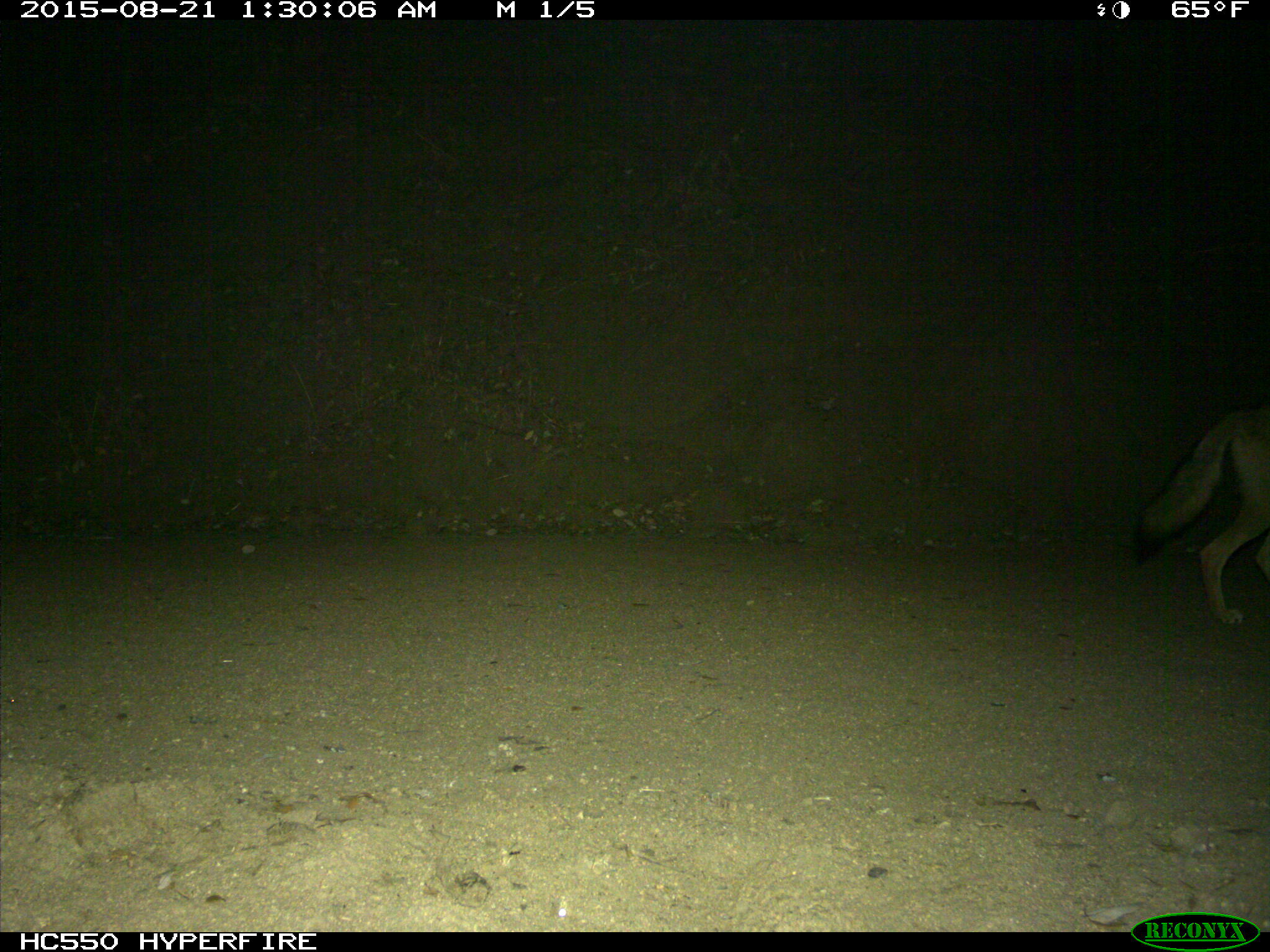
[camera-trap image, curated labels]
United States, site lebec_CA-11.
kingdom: Animalia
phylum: Chordata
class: Mammalia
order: Carnivora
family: Canidae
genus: Canis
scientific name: Canis latrans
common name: coyote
Canis latrans (coyote).